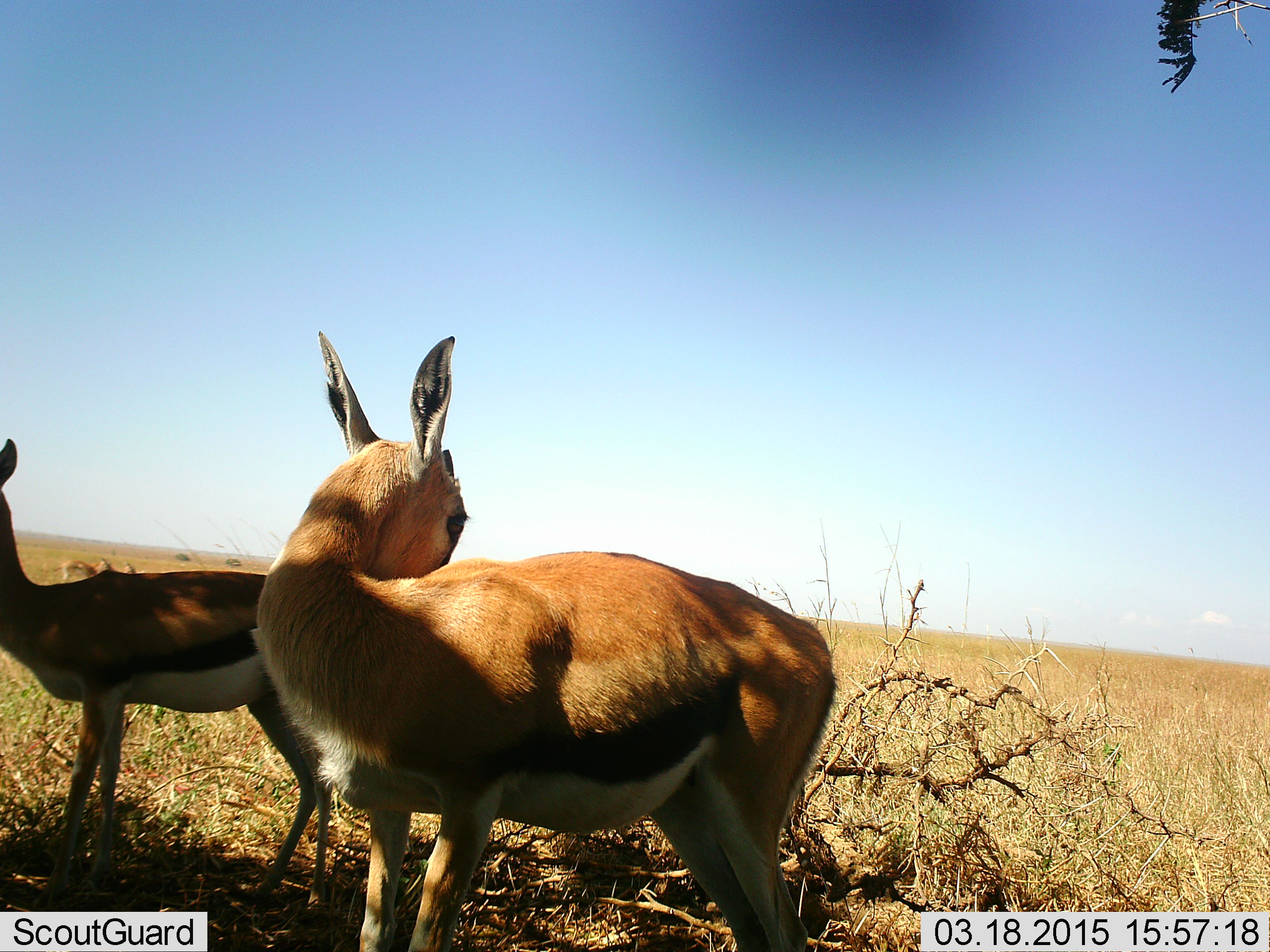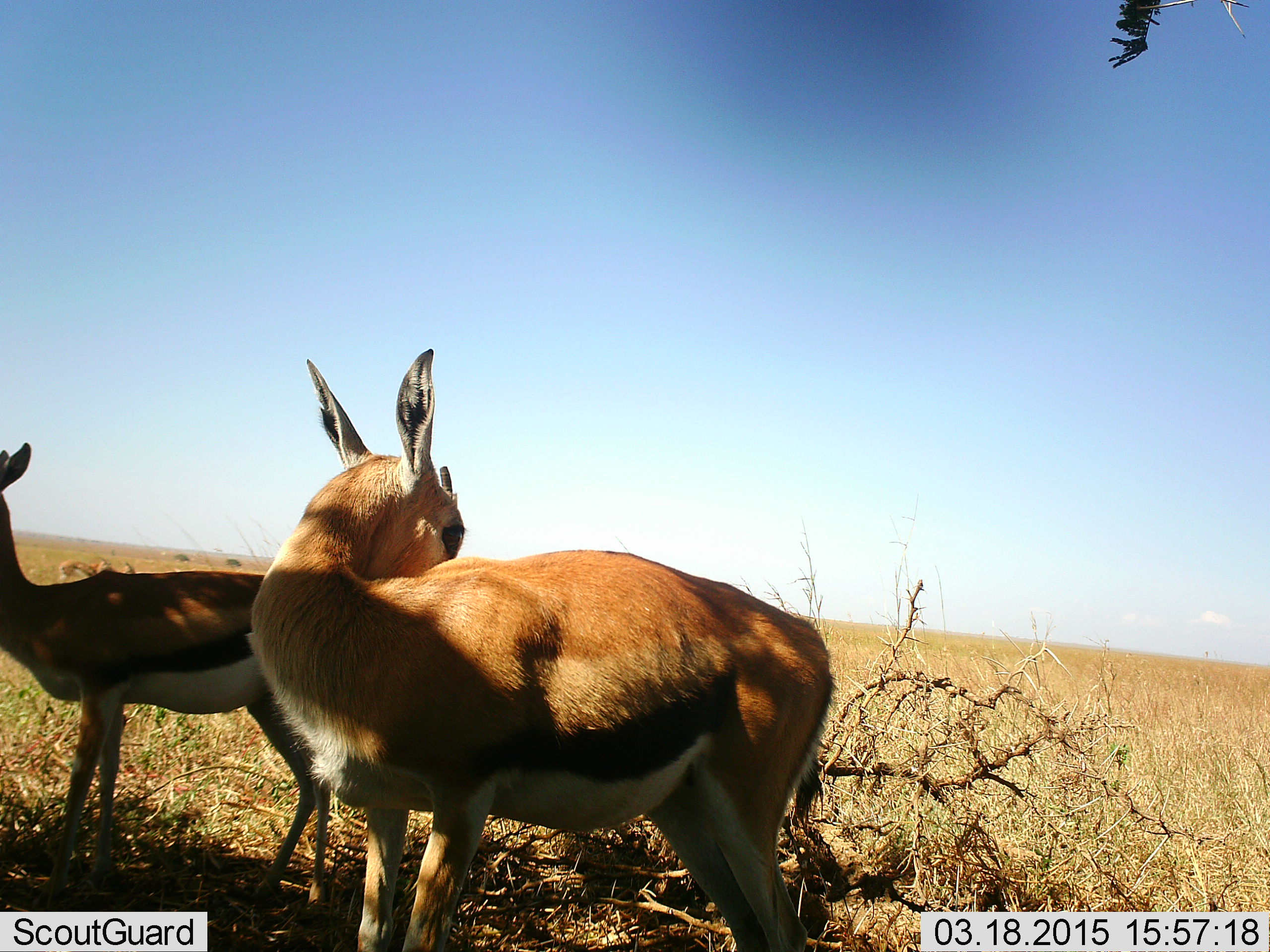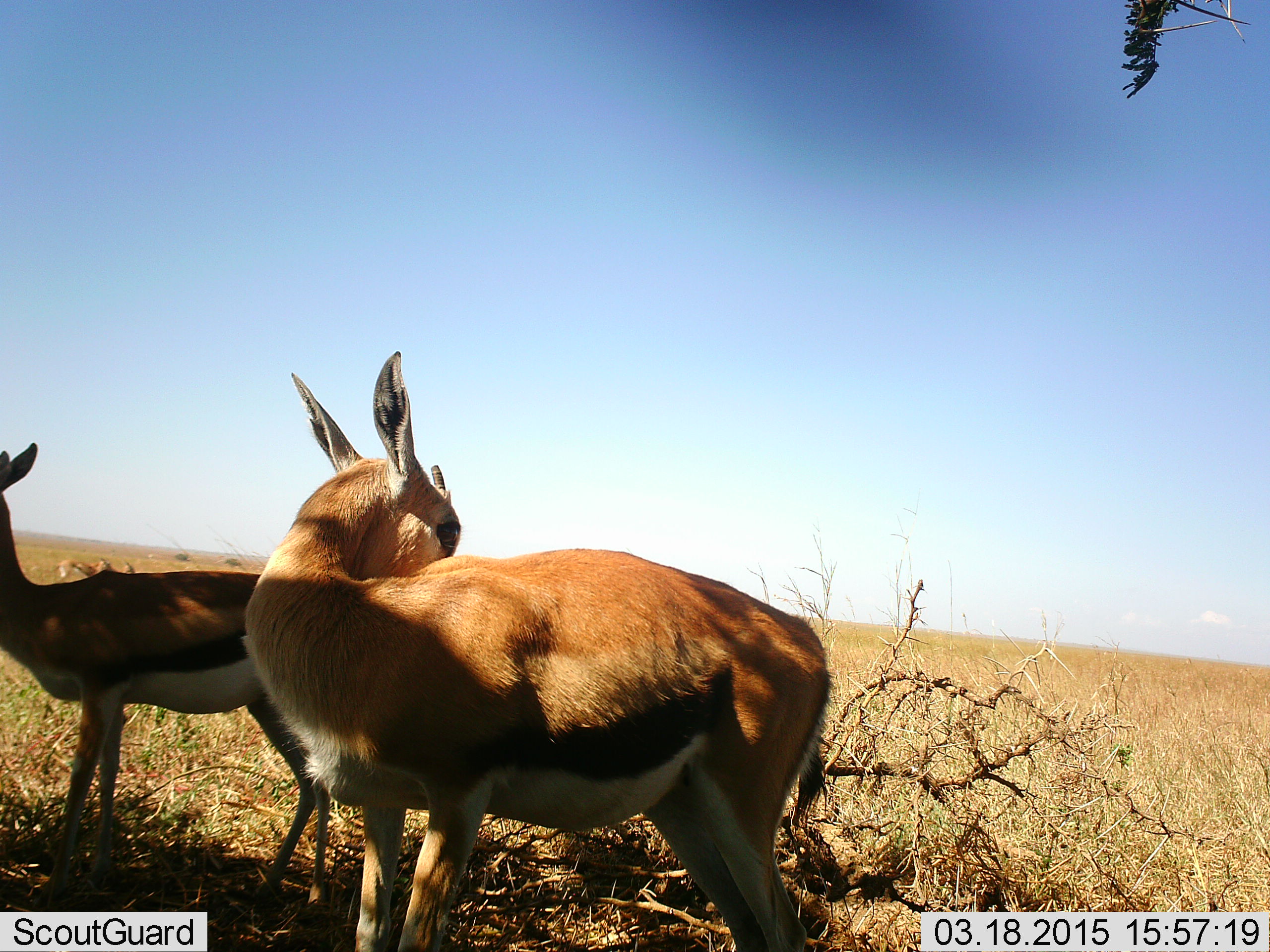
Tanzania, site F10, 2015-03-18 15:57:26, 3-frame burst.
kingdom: Animalia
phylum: Chordata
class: Mammalia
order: Artiodactyla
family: Bovidae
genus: Eudorcas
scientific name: Eudorcas thomsonii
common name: thomson's gazelle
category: gazellethomsons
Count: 3.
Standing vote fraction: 100%.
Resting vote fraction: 0%.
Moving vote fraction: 0%.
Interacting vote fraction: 0%.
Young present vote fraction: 0%.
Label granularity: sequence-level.